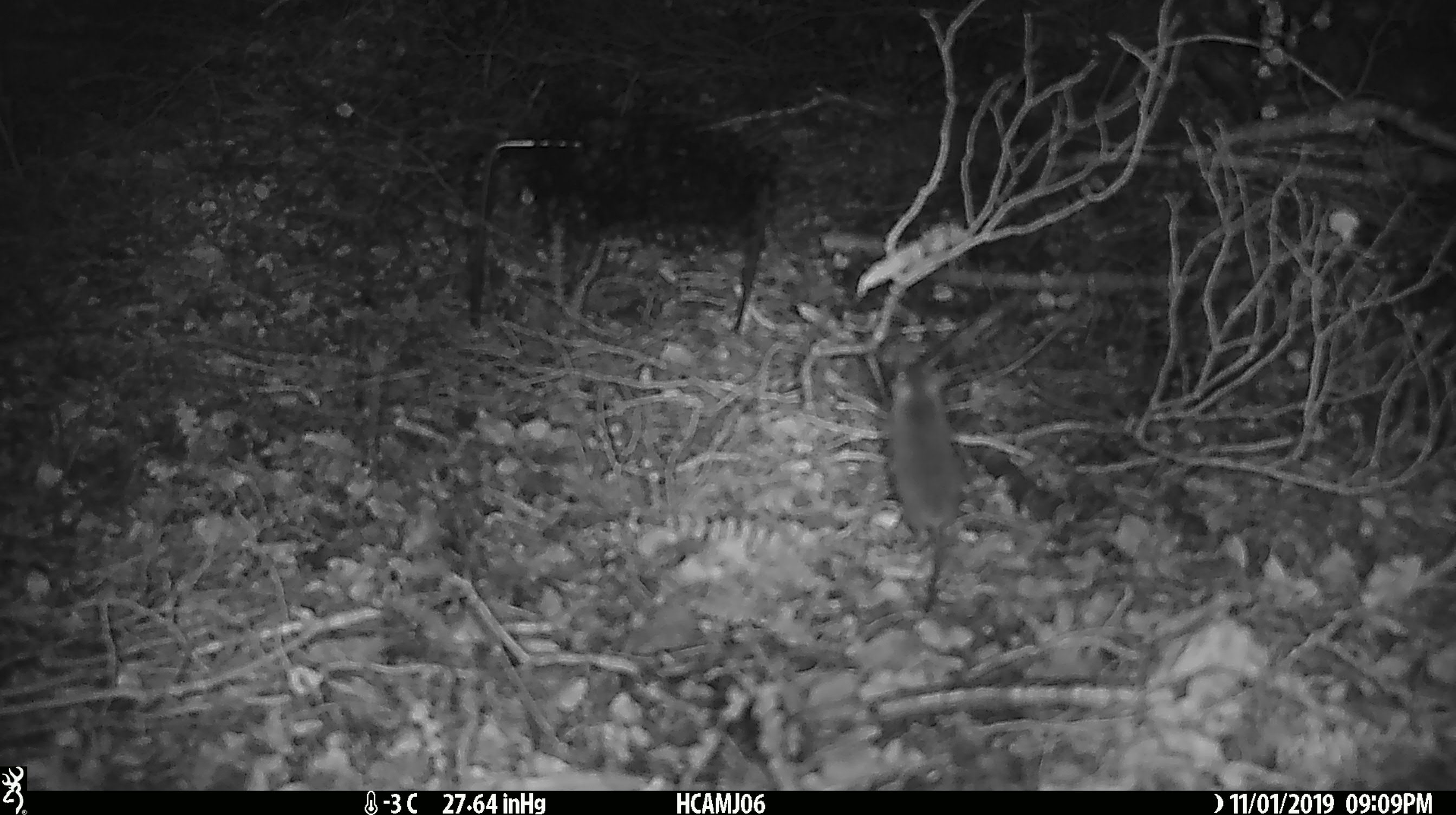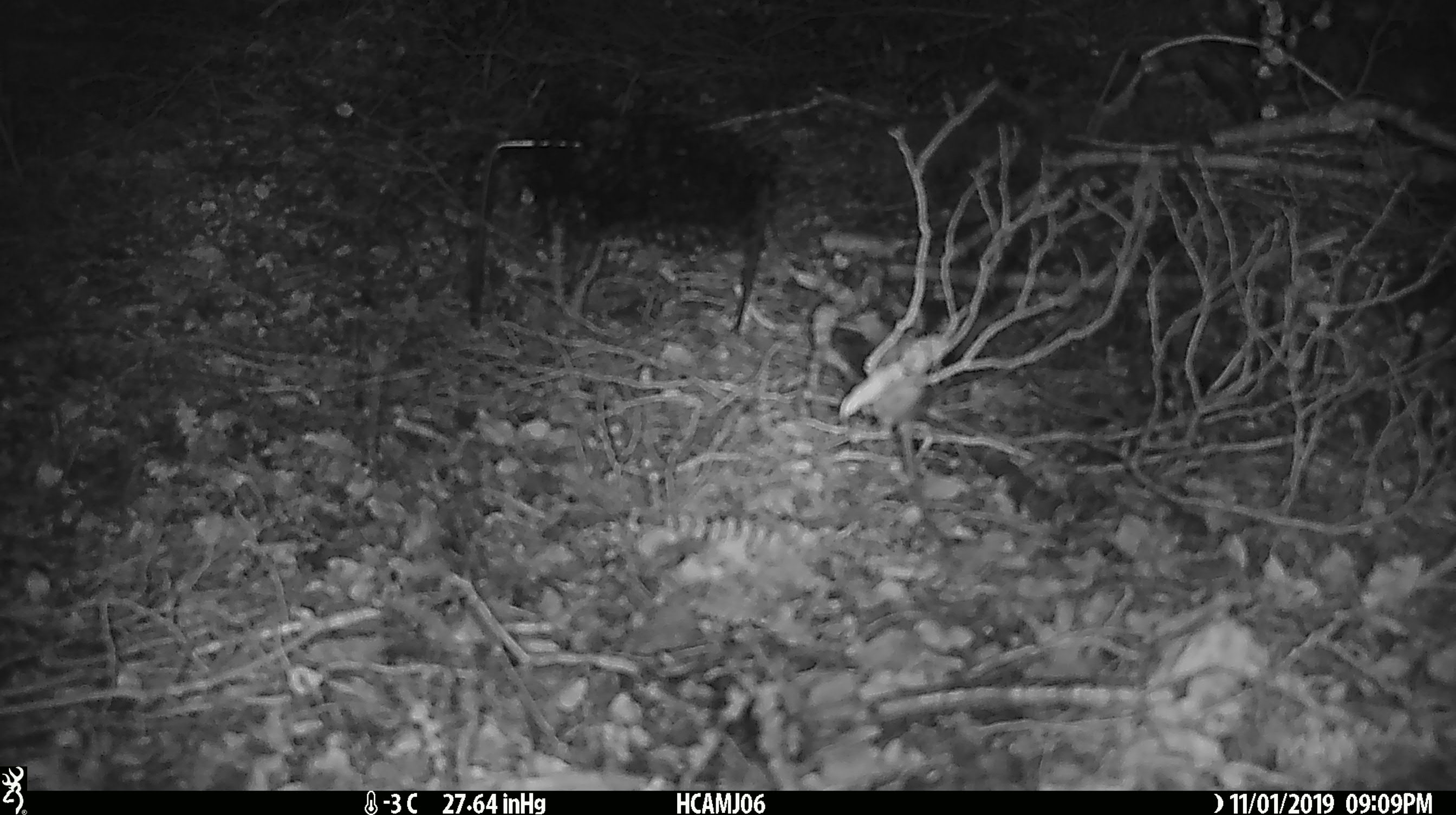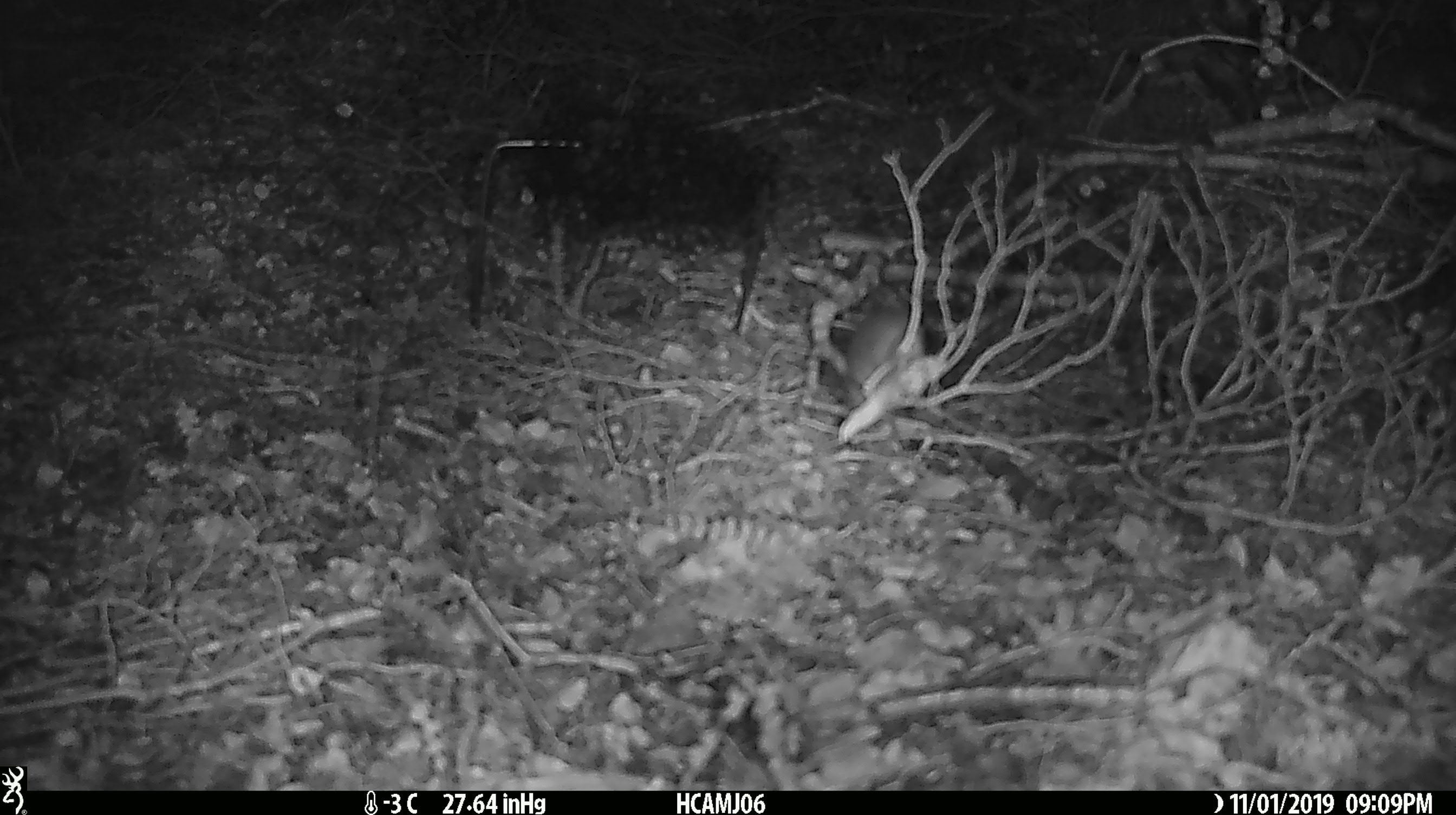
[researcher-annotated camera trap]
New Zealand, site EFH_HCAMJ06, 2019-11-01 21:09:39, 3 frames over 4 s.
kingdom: Animalia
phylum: Chordata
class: Mammalia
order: Rodentia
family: Muridae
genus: Mus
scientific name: Mus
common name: mouse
Mouse (Mus).